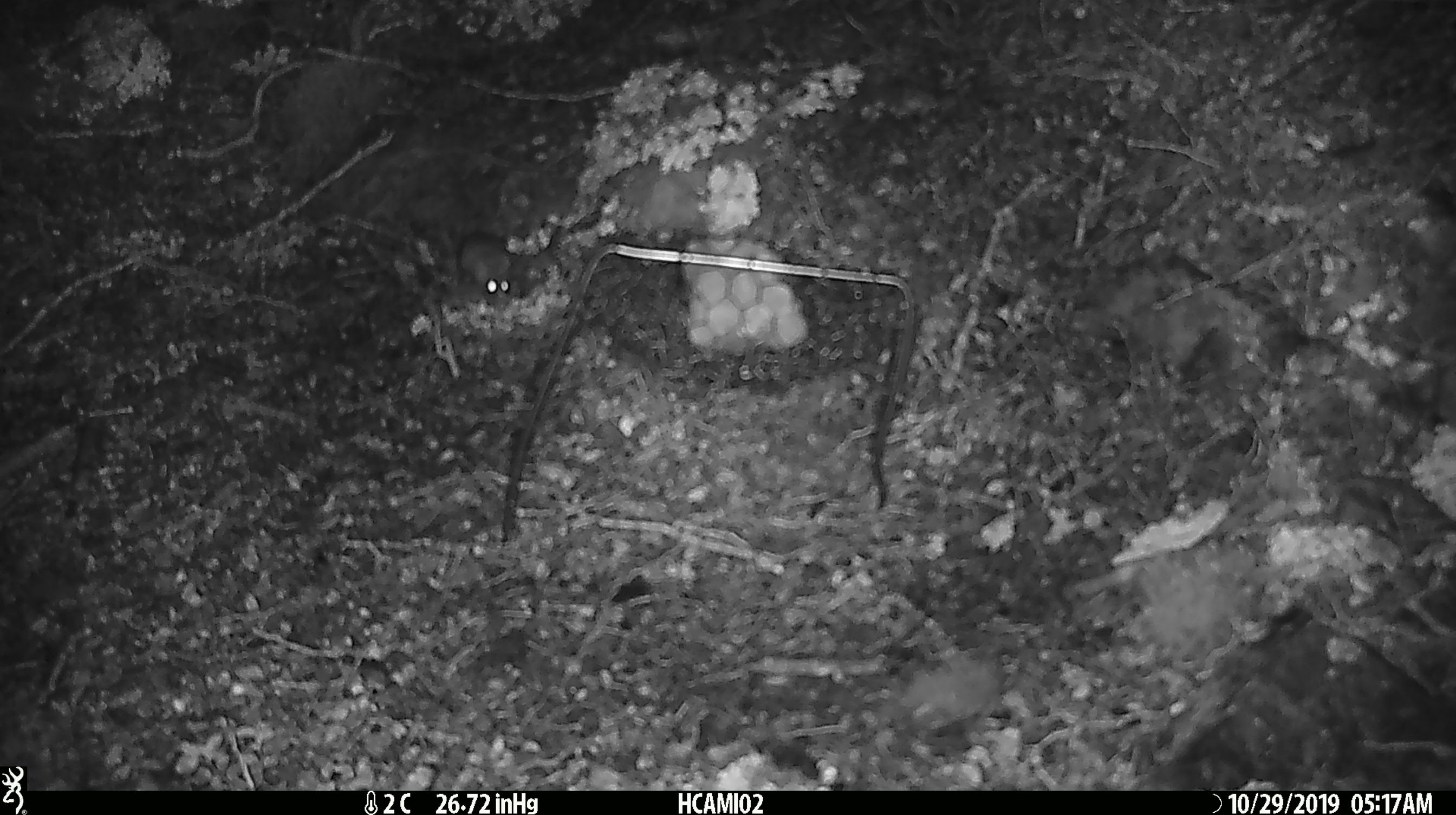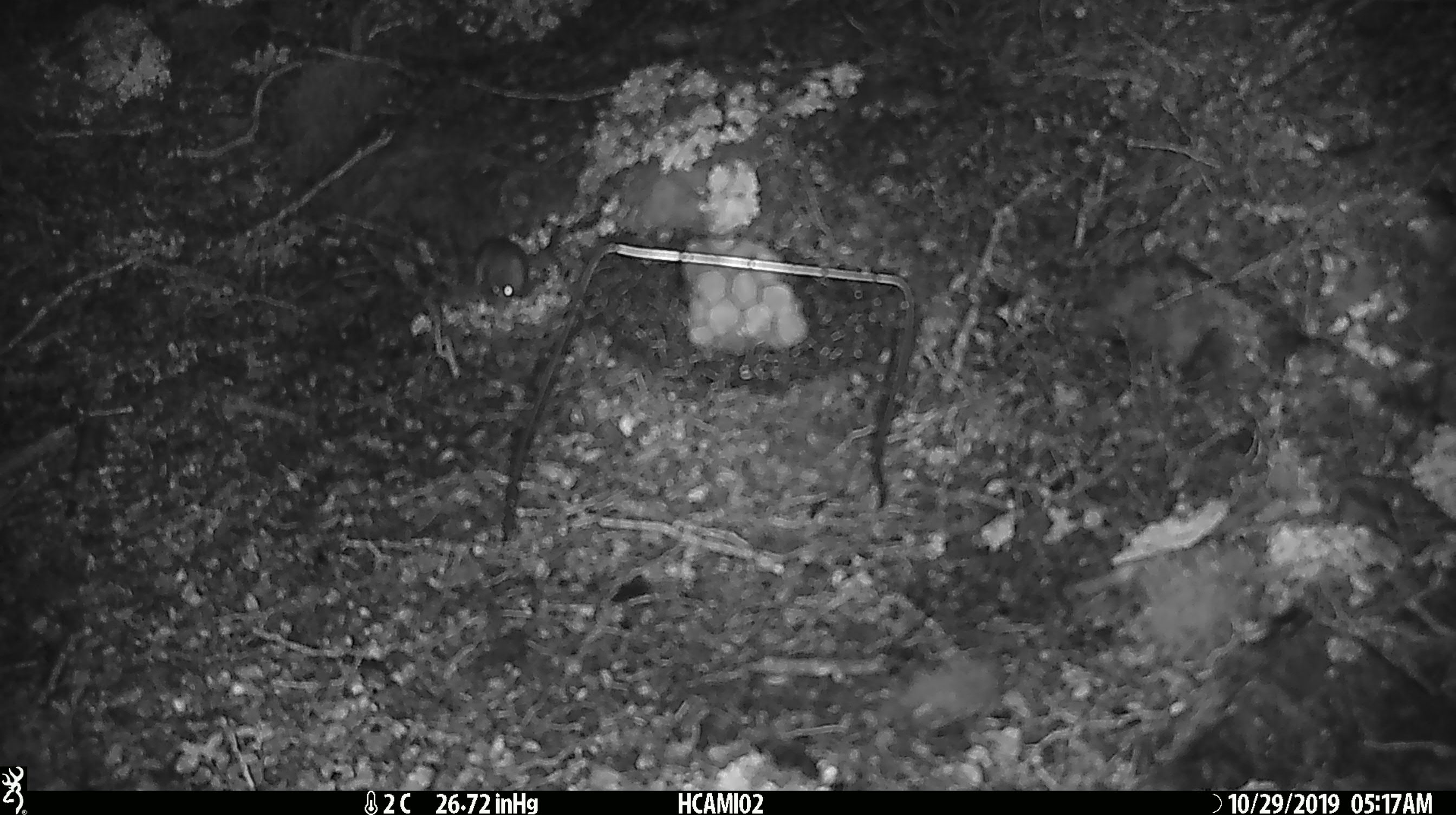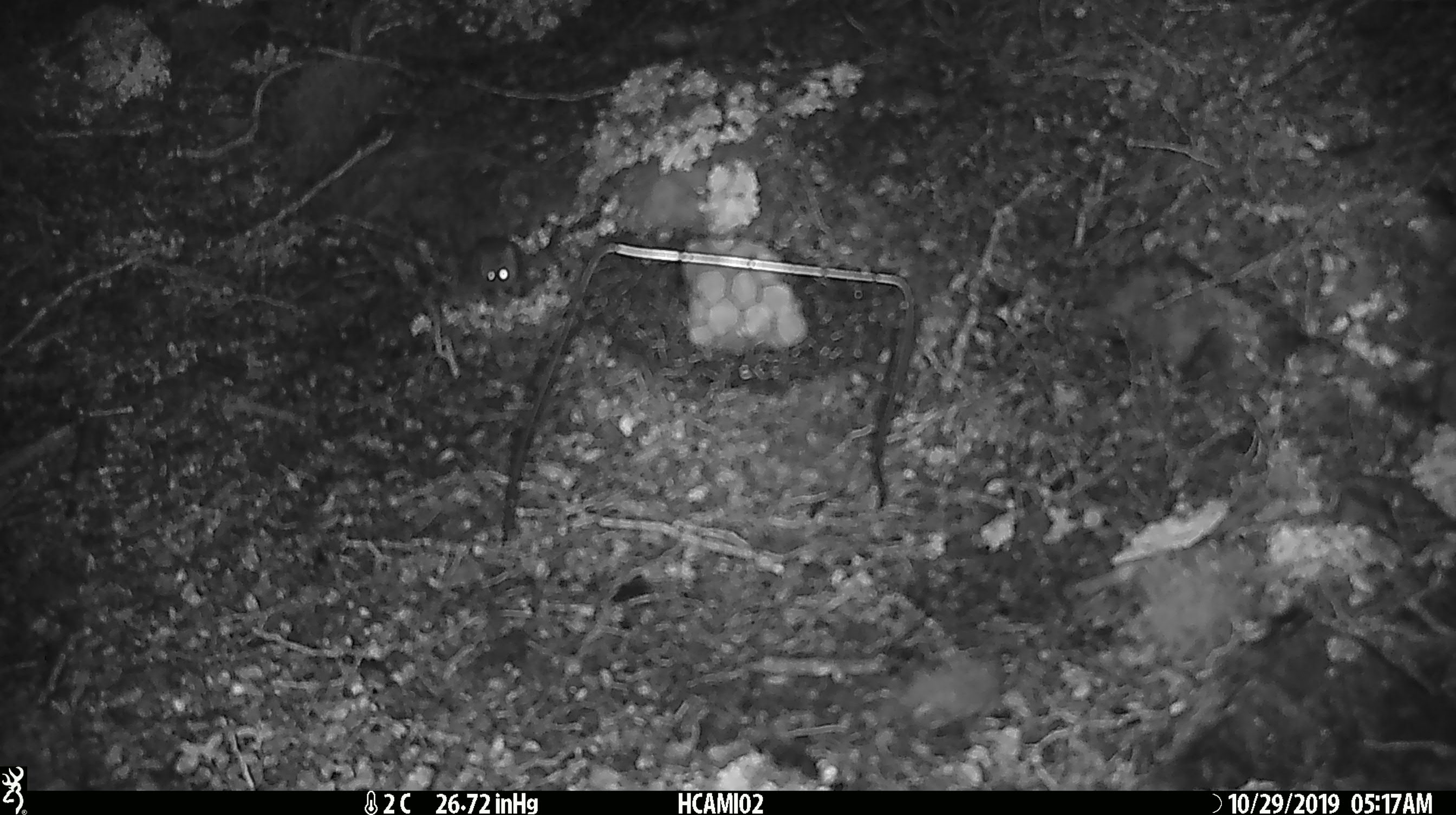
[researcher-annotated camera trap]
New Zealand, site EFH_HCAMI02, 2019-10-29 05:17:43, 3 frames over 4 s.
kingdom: Animalia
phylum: Chordata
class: Mammalia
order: Rodentia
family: Muridae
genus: Mus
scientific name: Mus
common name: mouse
Mouse (Mus).